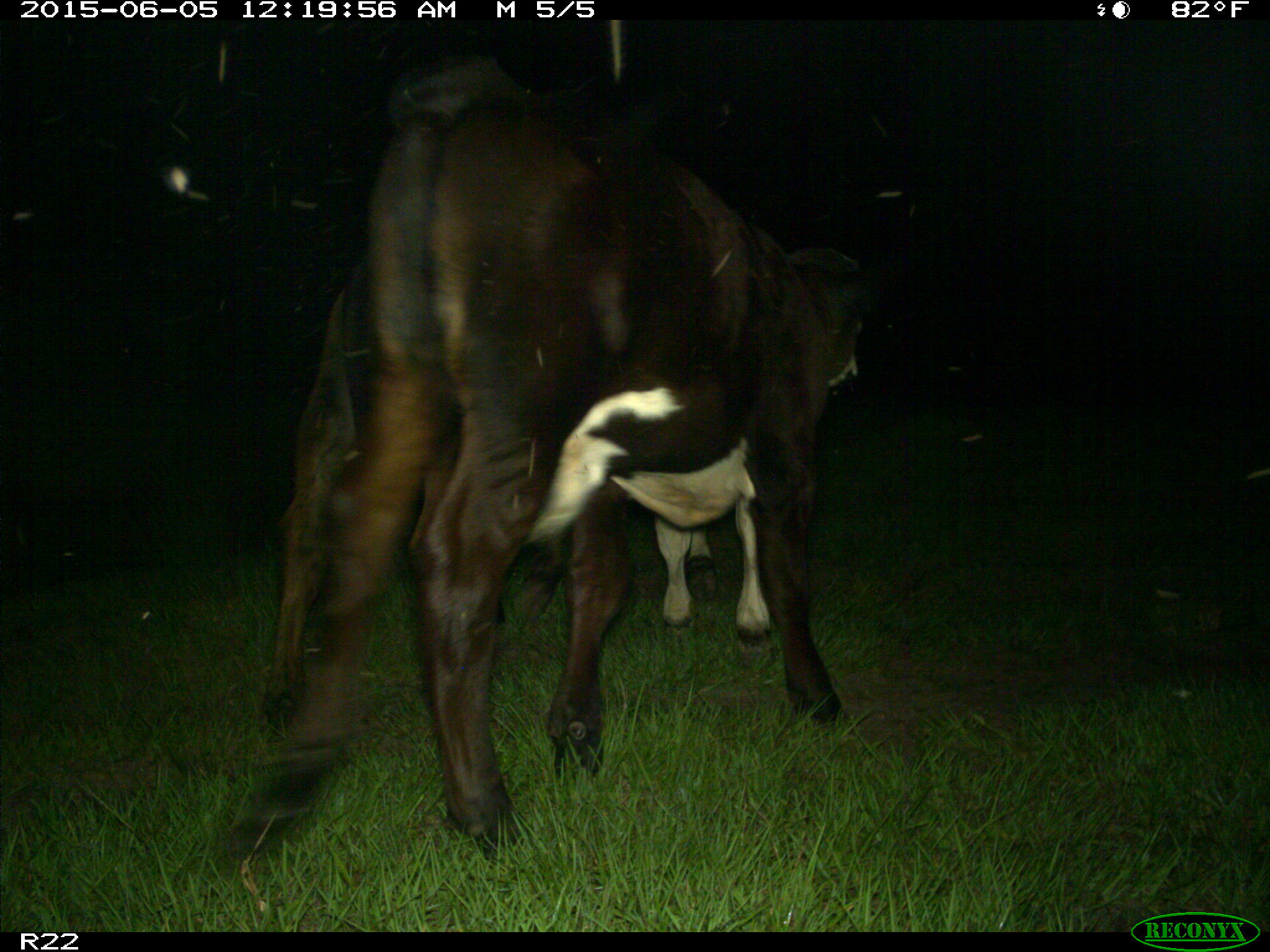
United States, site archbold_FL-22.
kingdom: Animalia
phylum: Chordata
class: Mammalia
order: Artiodactyla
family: Bovidae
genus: Bos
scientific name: Bos taurus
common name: domestic cow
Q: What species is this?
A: Bos taurus (domestic cow).